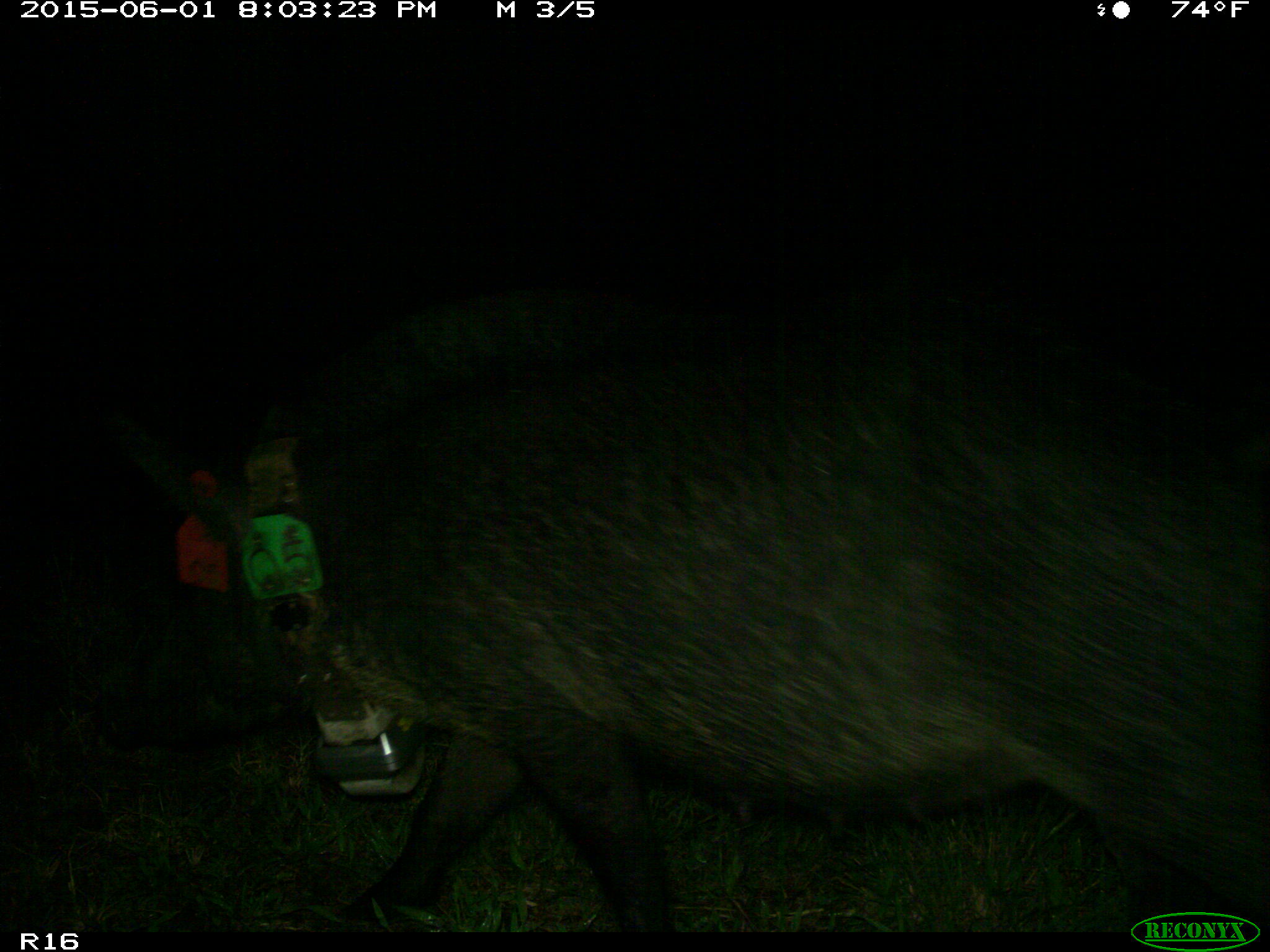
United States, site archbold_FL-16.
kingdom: Animalia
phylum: Chordata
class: Mammalia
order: Artiodactyla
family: Suidae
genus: Sus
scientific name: Sus scrofa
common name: wild boar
Sus scrofa (wild boar).